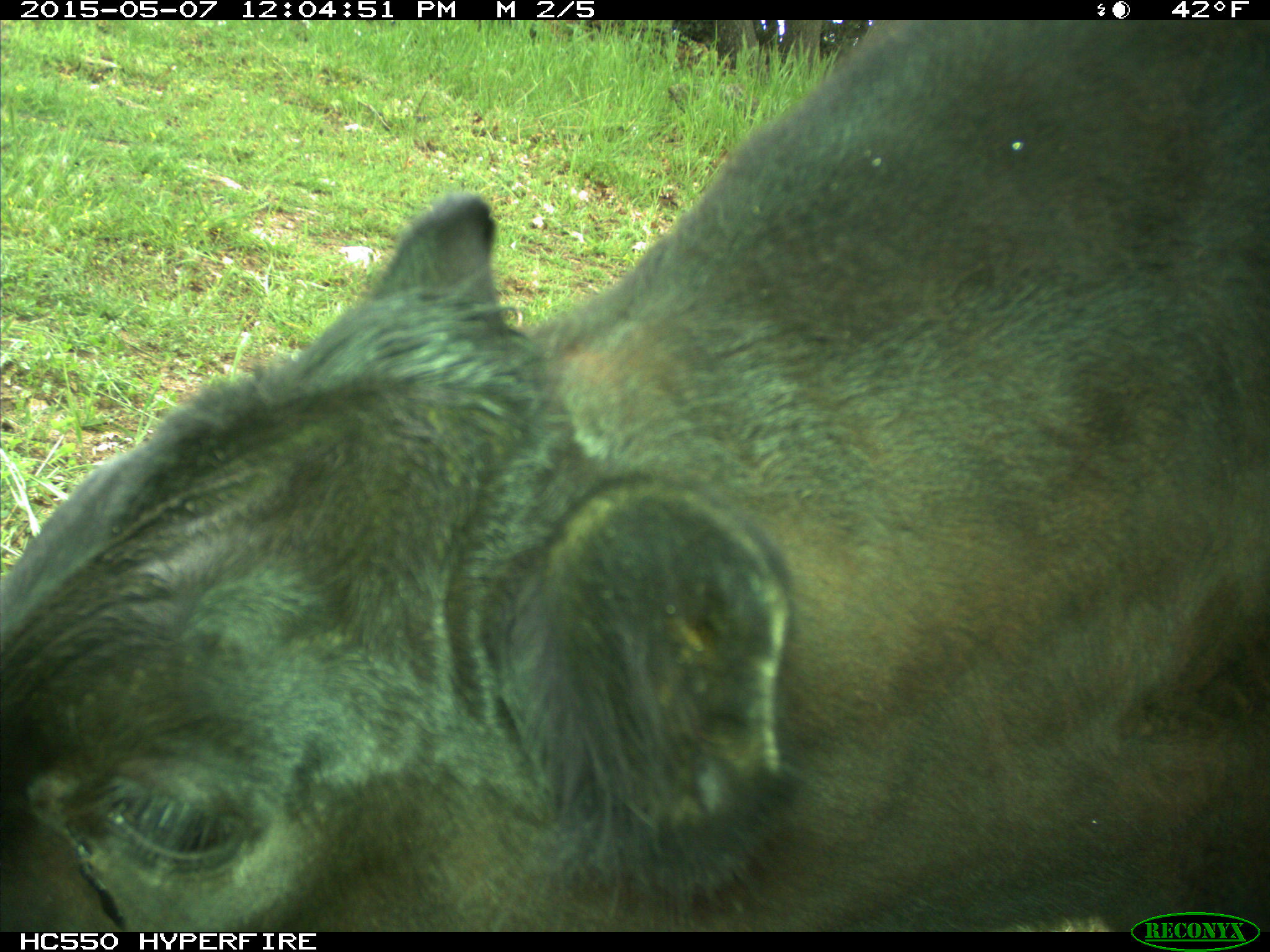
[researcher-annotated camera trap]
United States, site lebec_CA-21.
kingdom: Animalia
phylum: Chordata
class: Mammalia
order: Artiodactyla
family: Bovidae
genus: Bos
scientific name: Bos taurus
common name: domestic cow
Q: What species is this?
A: Bos taurus (domestic cow).